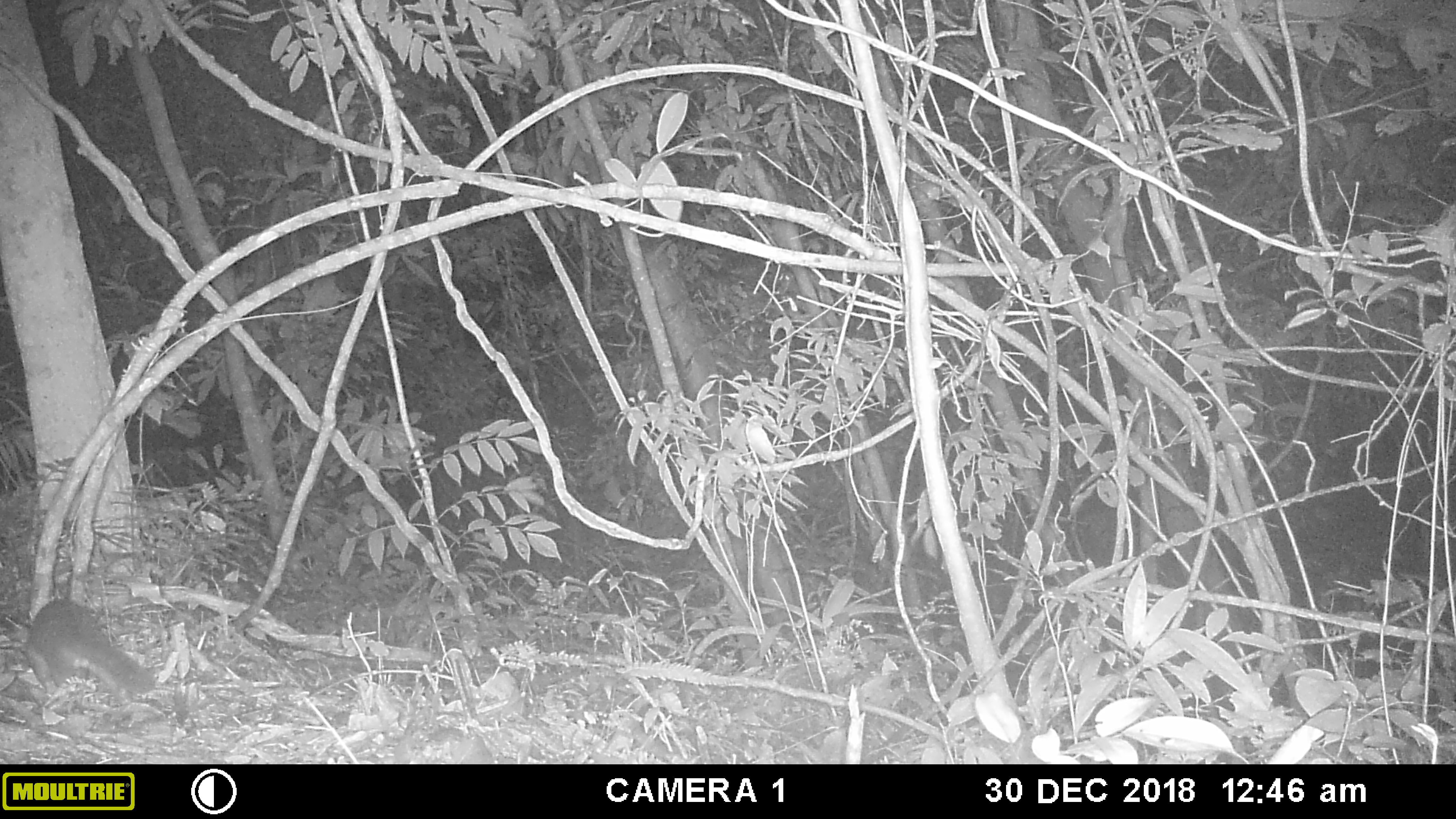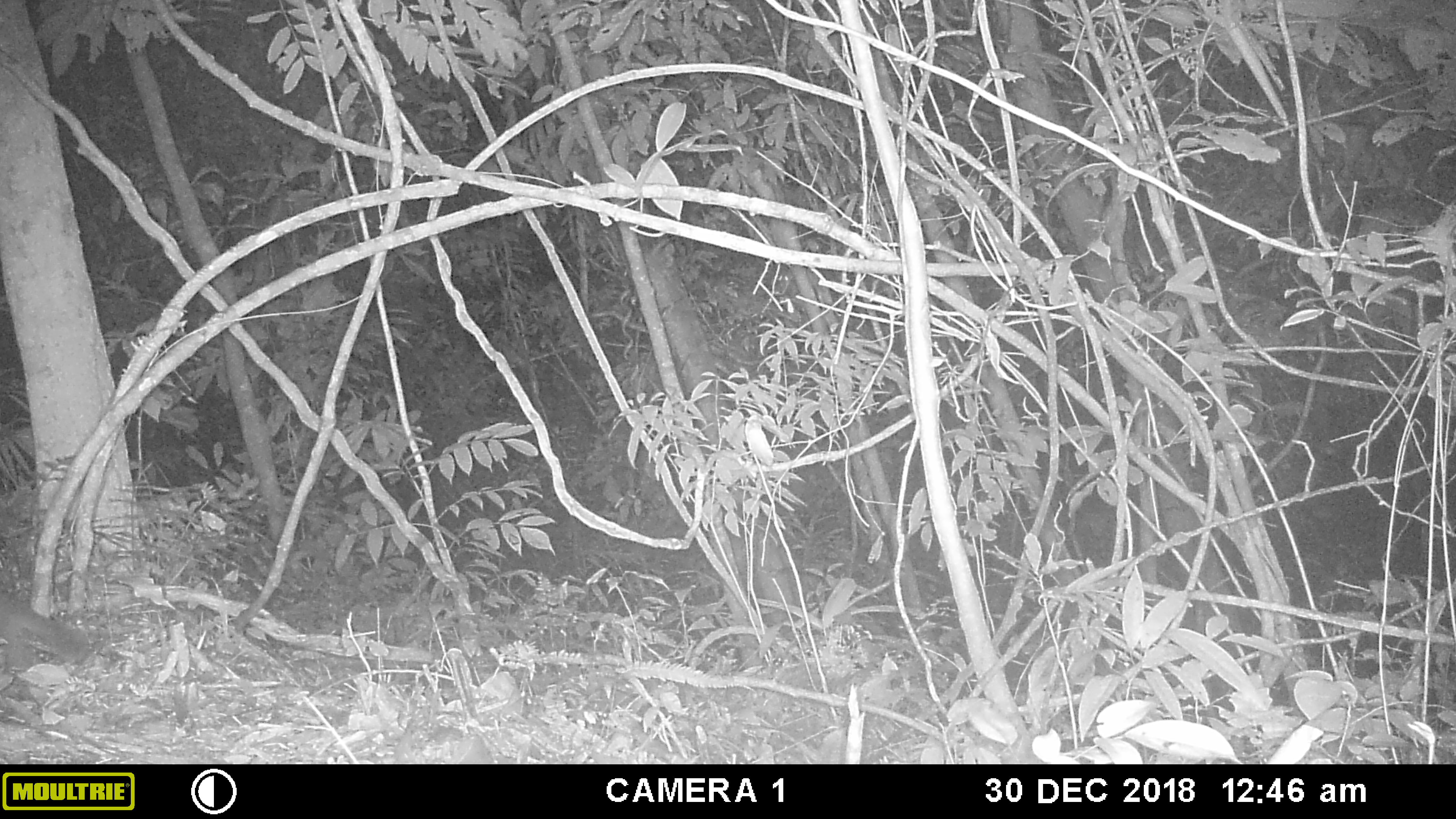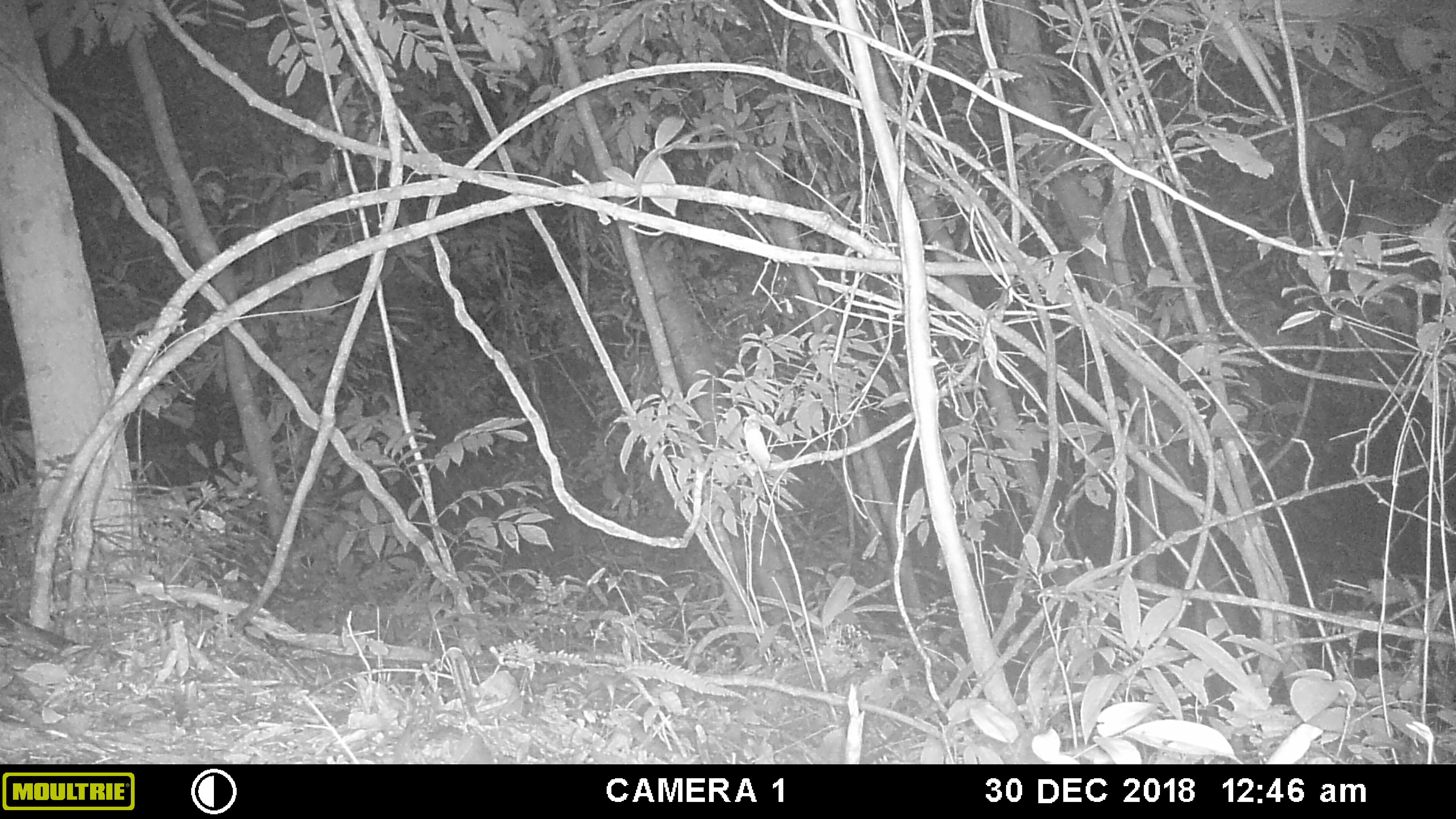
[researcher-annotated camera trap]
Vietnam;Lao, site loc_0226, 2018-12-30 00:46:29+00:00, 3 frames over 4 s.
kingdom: Animalia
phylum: Chordata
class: Mammalia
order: Carnivora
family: Mustelidae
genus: Melogale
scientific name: Melogale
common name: ferret badger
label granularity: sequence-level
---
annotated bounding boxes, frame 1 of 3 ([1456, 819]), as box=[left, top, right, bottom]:
ferret badger: box=[25, 598, 157, 696]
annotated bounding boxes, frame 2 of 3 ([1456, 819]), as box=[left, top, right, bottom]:
ferret badger: box=[0, 591, 89, 674]